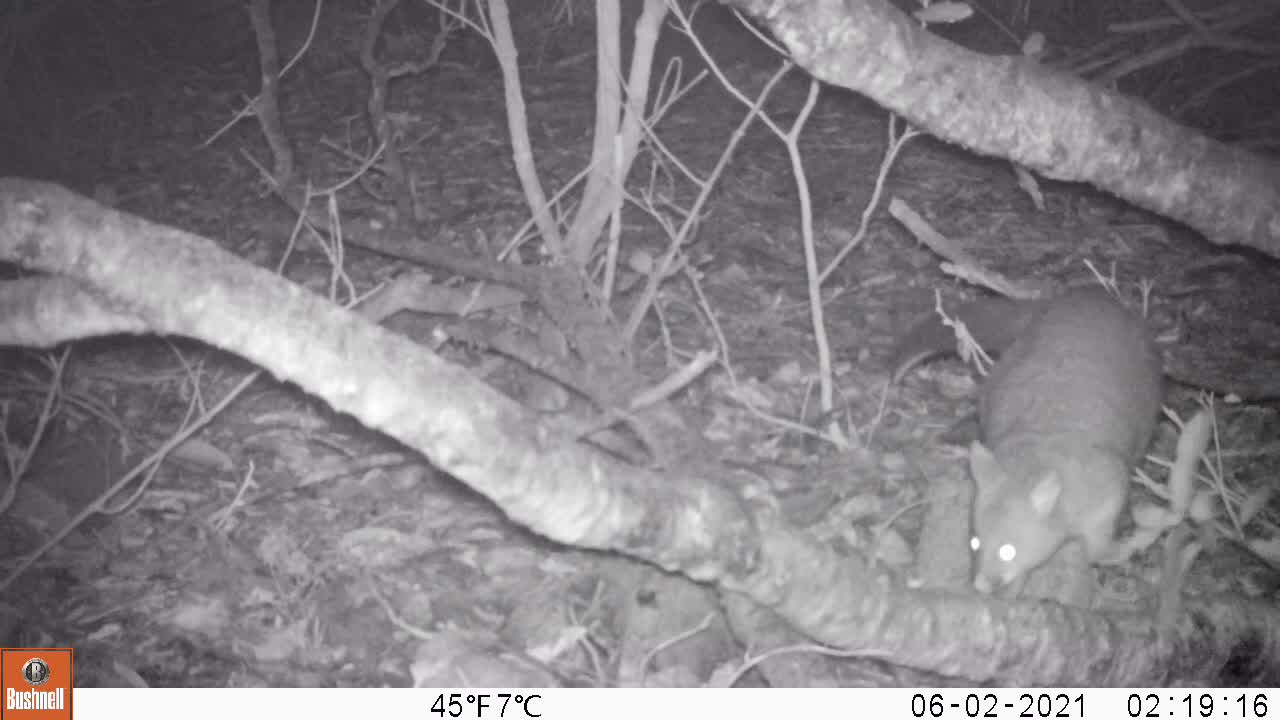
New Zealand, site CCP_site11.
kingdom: Animalia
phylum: Chordata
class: Mammalia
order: Diprotodontia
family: Phalangeridae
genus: Trichosurus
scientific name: Trichosurus vulpecula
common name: common brushtail possum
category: possum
Possum (common brushtail possum) (Trichosurus vulpecula).